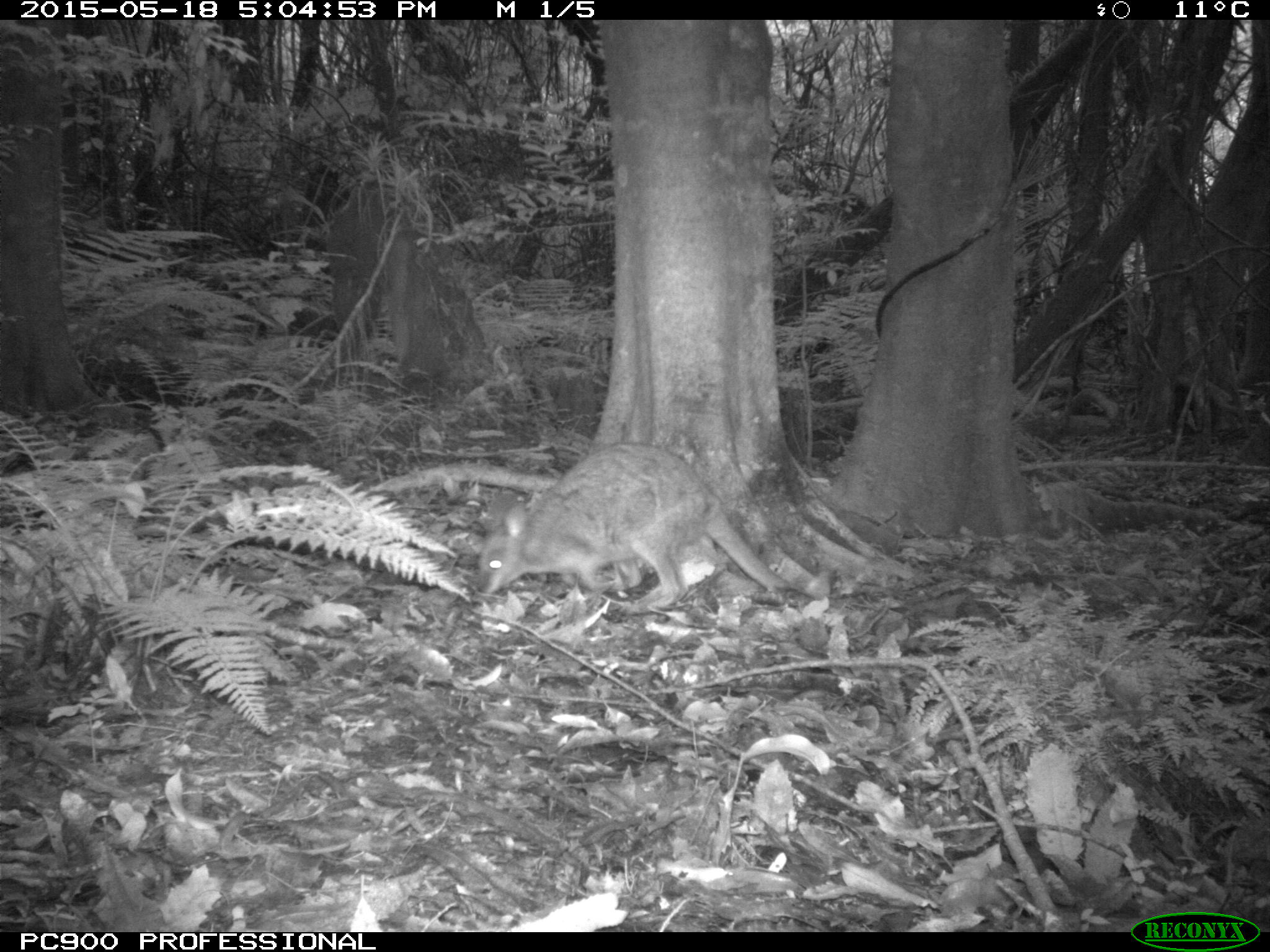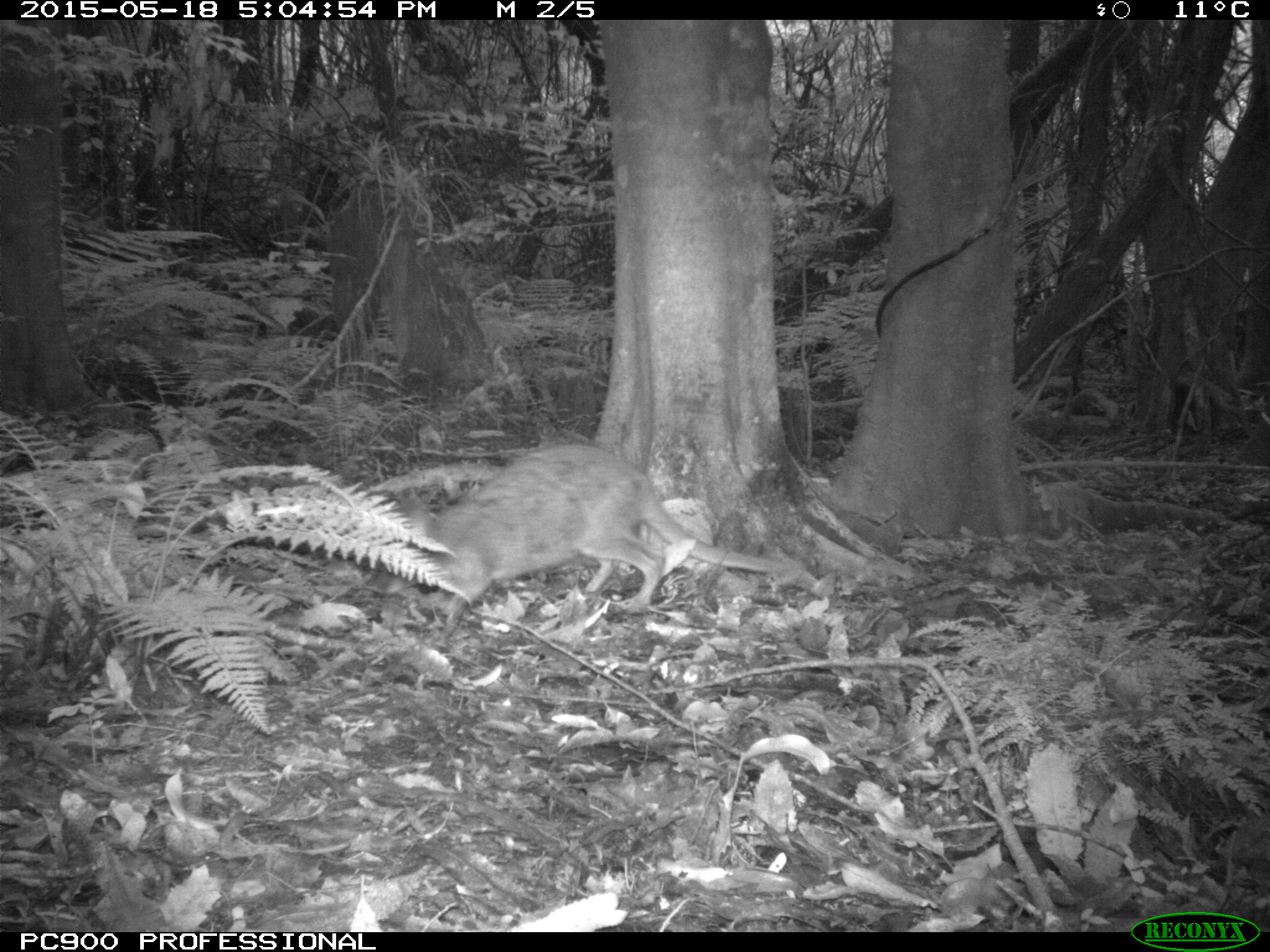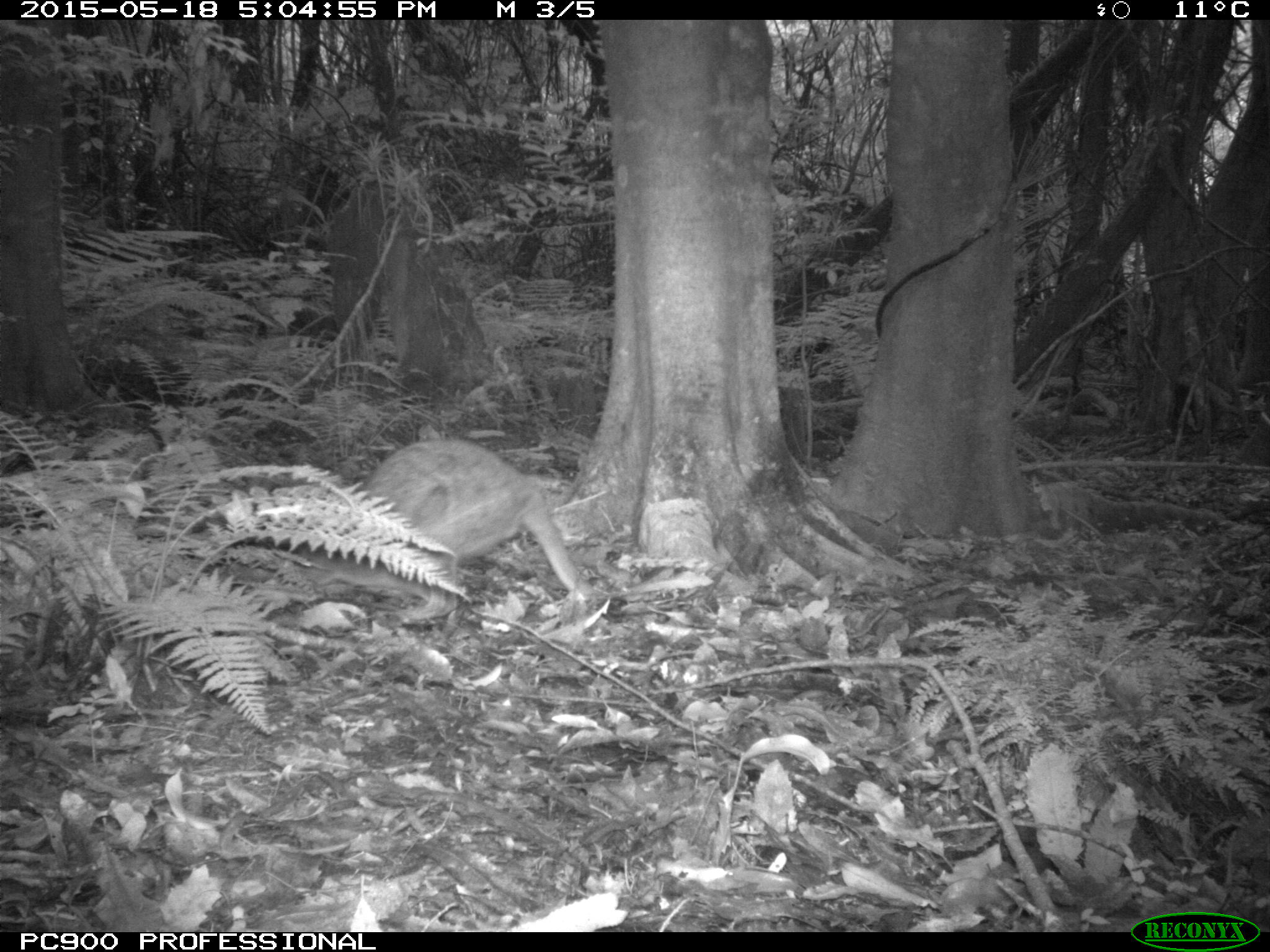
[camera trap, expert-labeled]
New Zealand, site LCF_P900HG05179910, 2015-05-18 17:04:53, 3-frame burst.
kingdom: Animalia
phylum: Chordata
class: Mammalia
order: Diprotodontia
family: Macropodidae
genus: Notamacropus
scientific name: Notamacropus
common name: wallaby